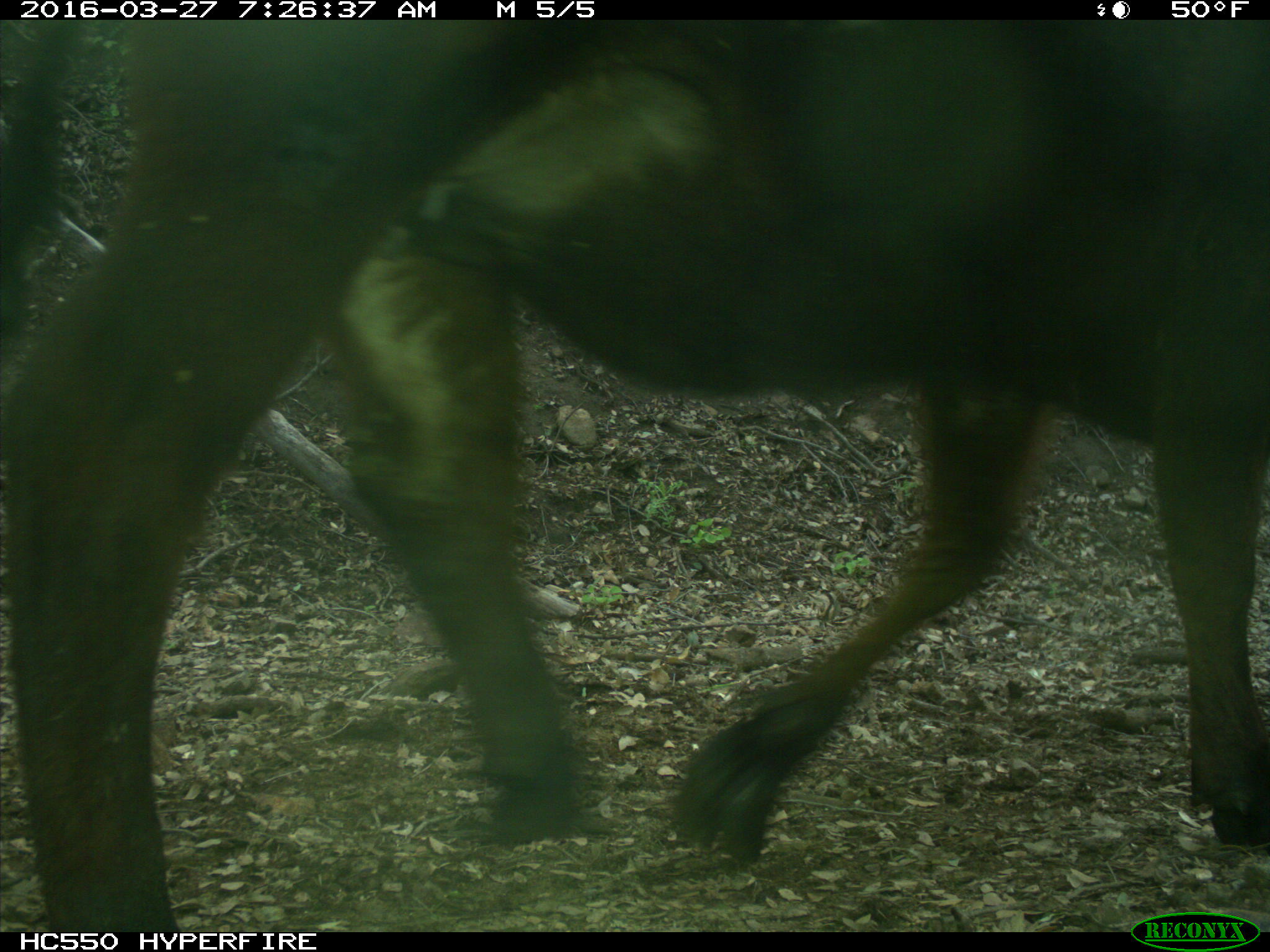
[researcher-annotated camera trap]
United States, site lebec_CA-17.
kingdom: Animalia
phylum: Chordata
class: Mammalia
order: Artiodactyla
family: Bovidae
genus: Bos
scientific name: Bos taurus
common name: domestic cow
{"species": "Bos taurus (domestic cow)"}